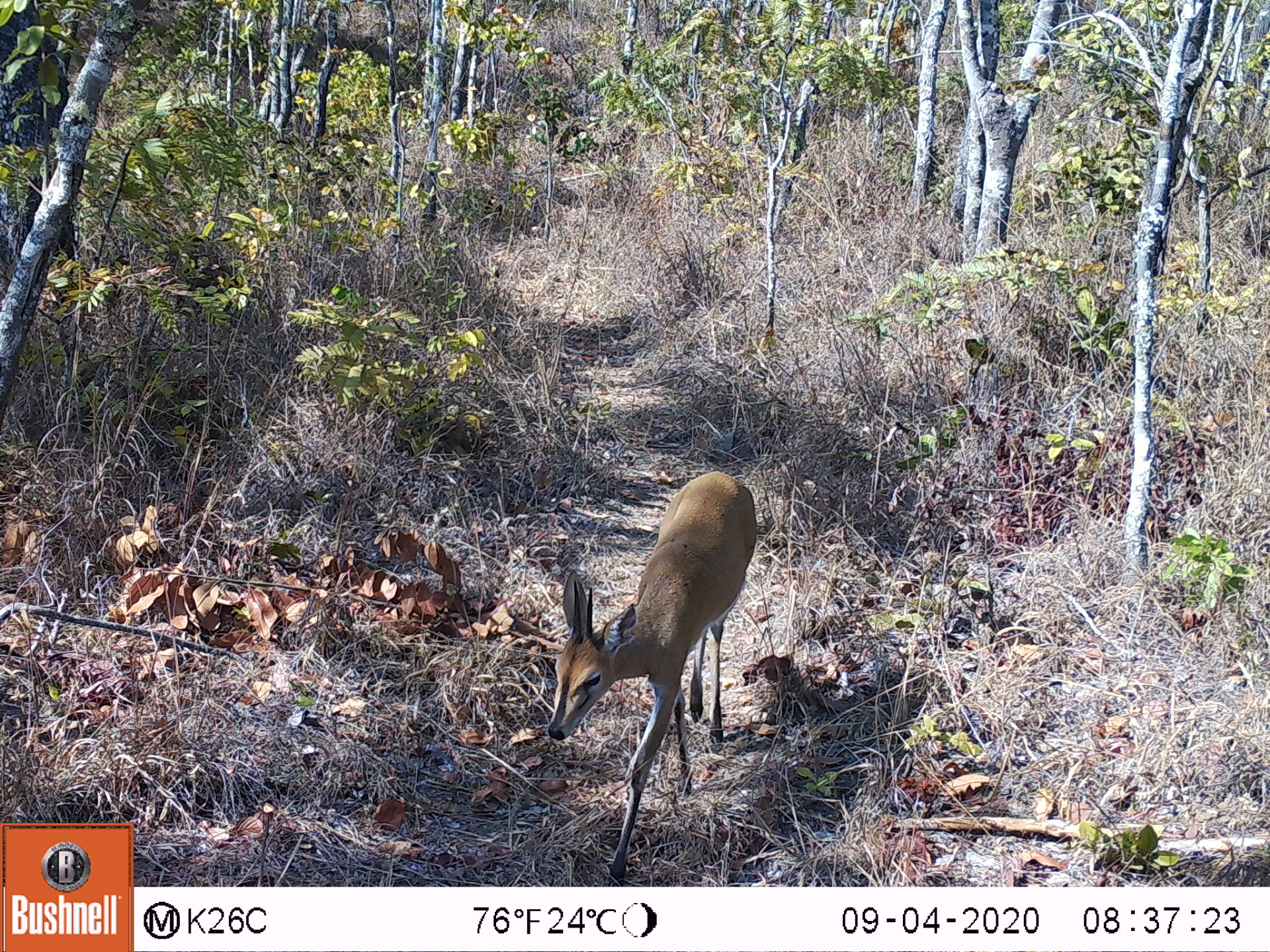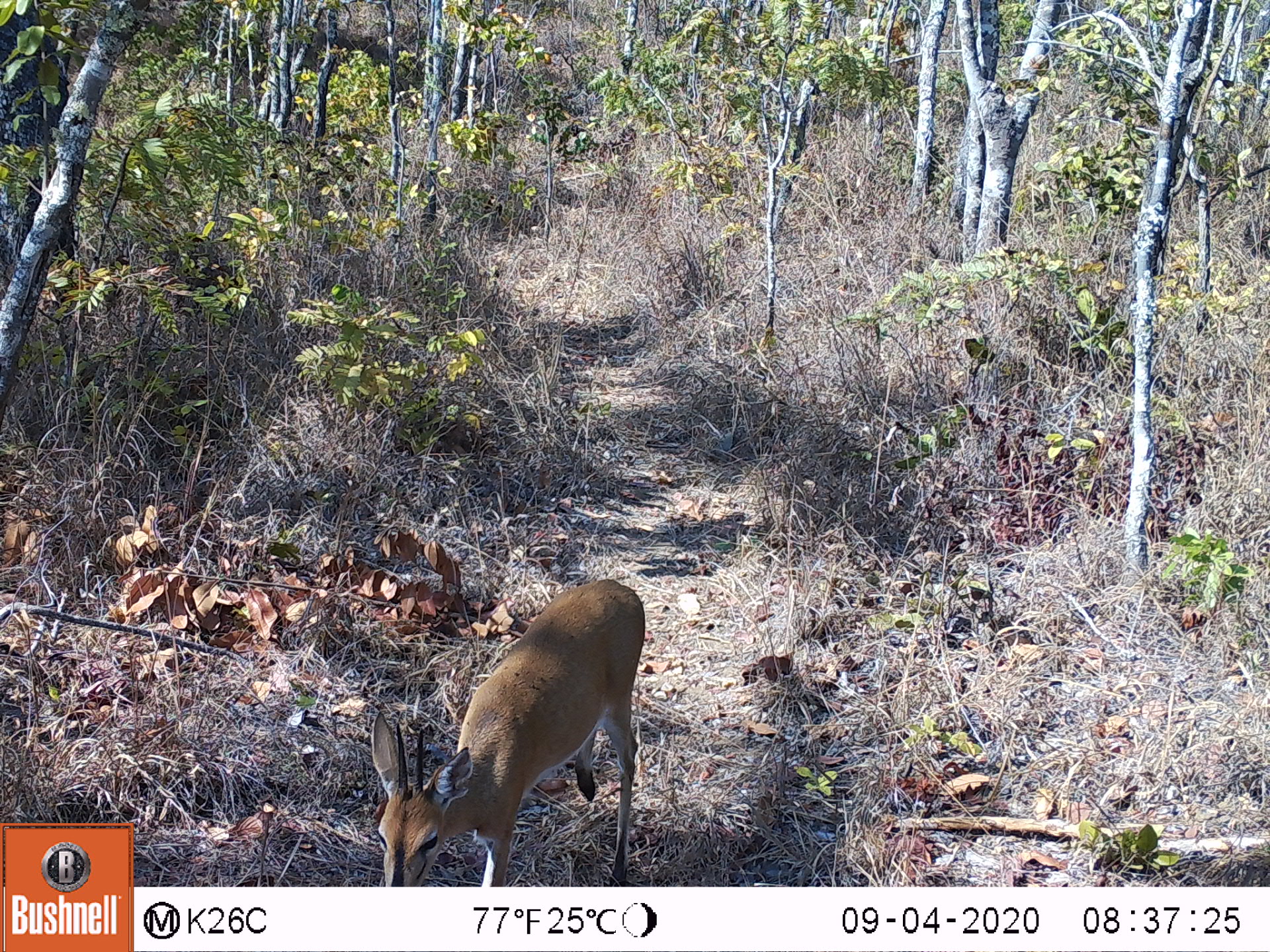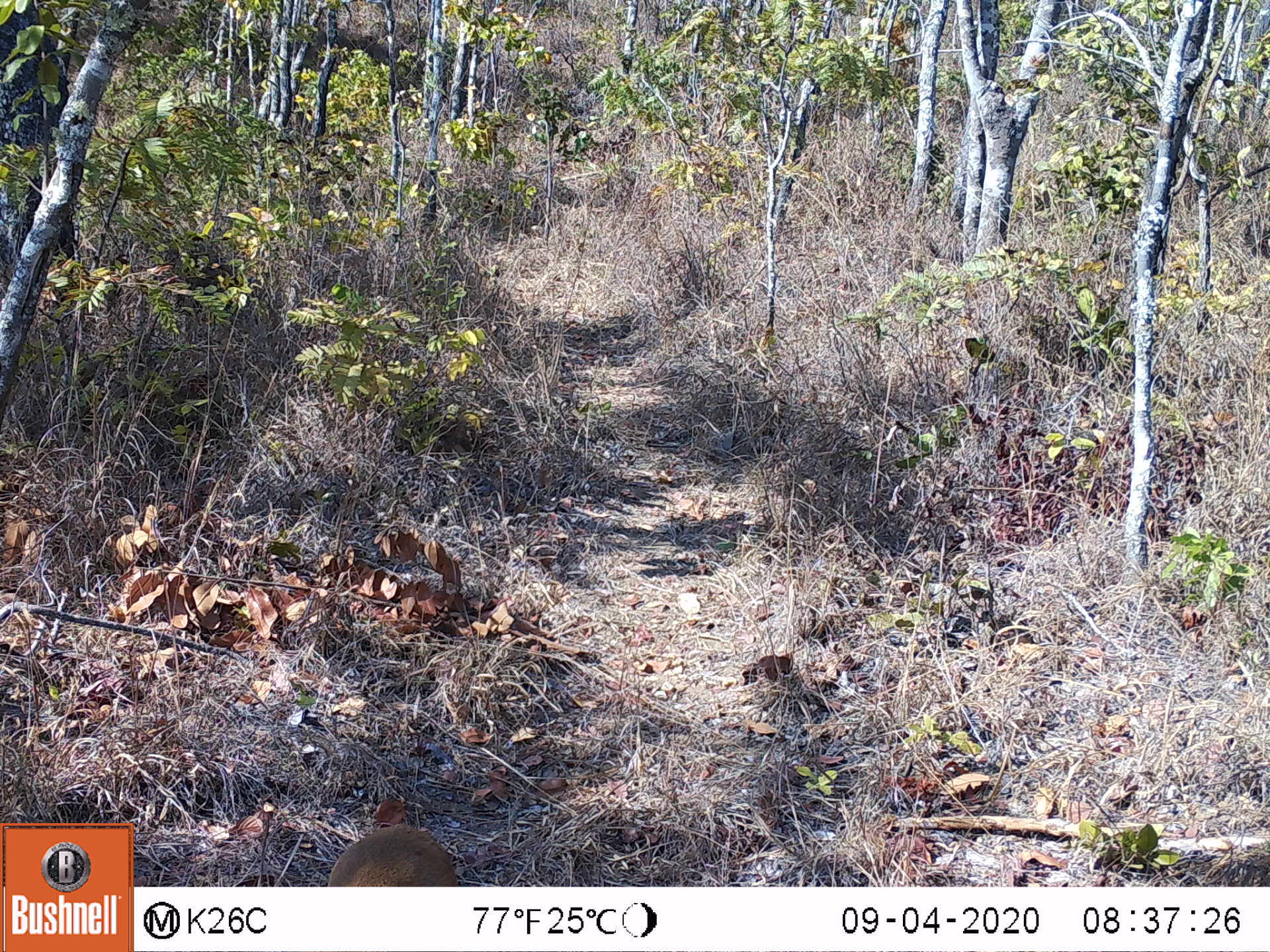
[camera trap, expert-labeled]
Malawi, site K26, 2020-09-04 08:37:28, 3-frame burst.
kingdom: Animalia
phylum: Chordata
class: Mammalia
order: Artiodactyla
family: Bovidae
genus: Sylvicapra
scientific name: Sylvicapra grimmia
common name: common duiker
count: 1